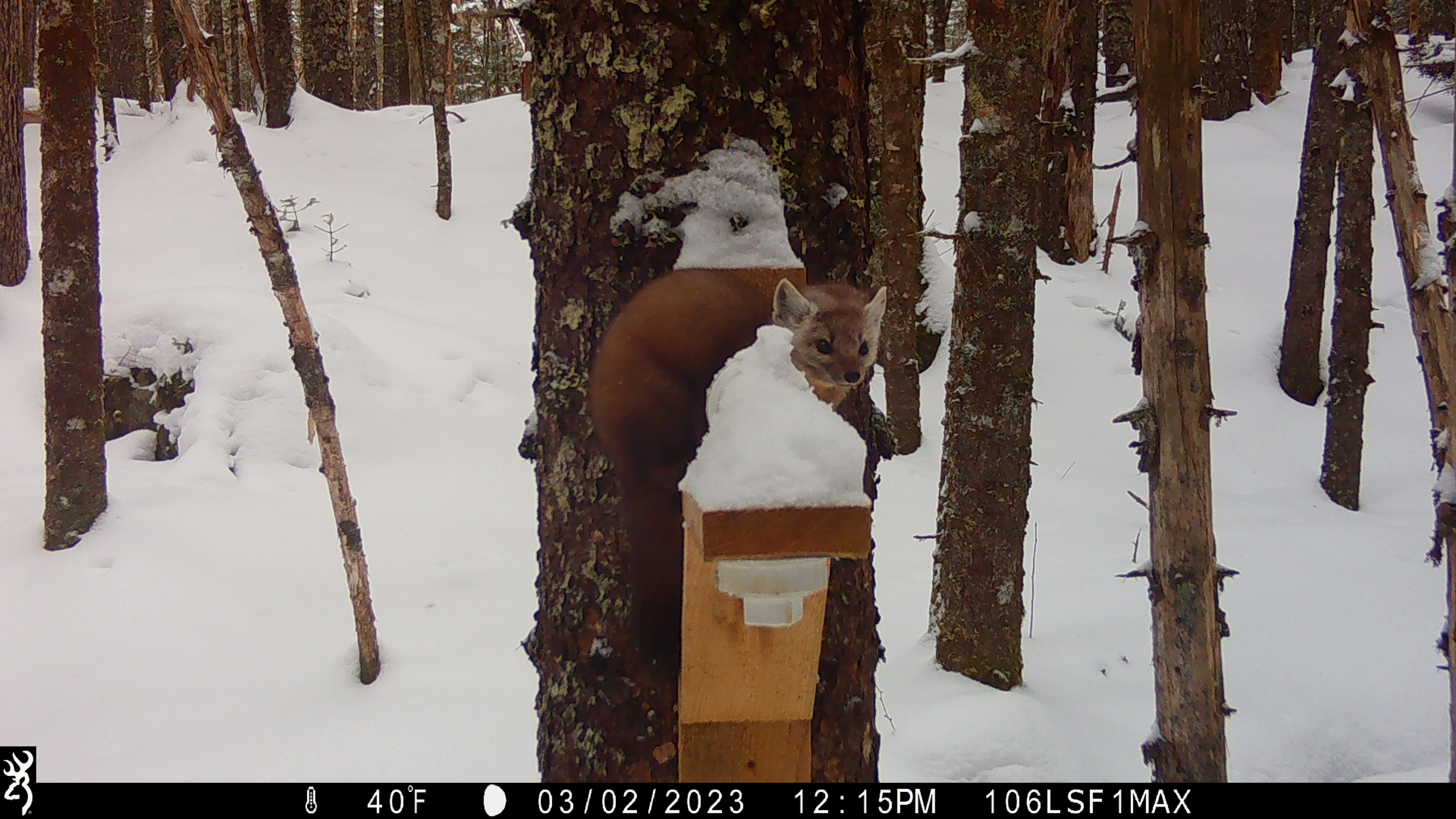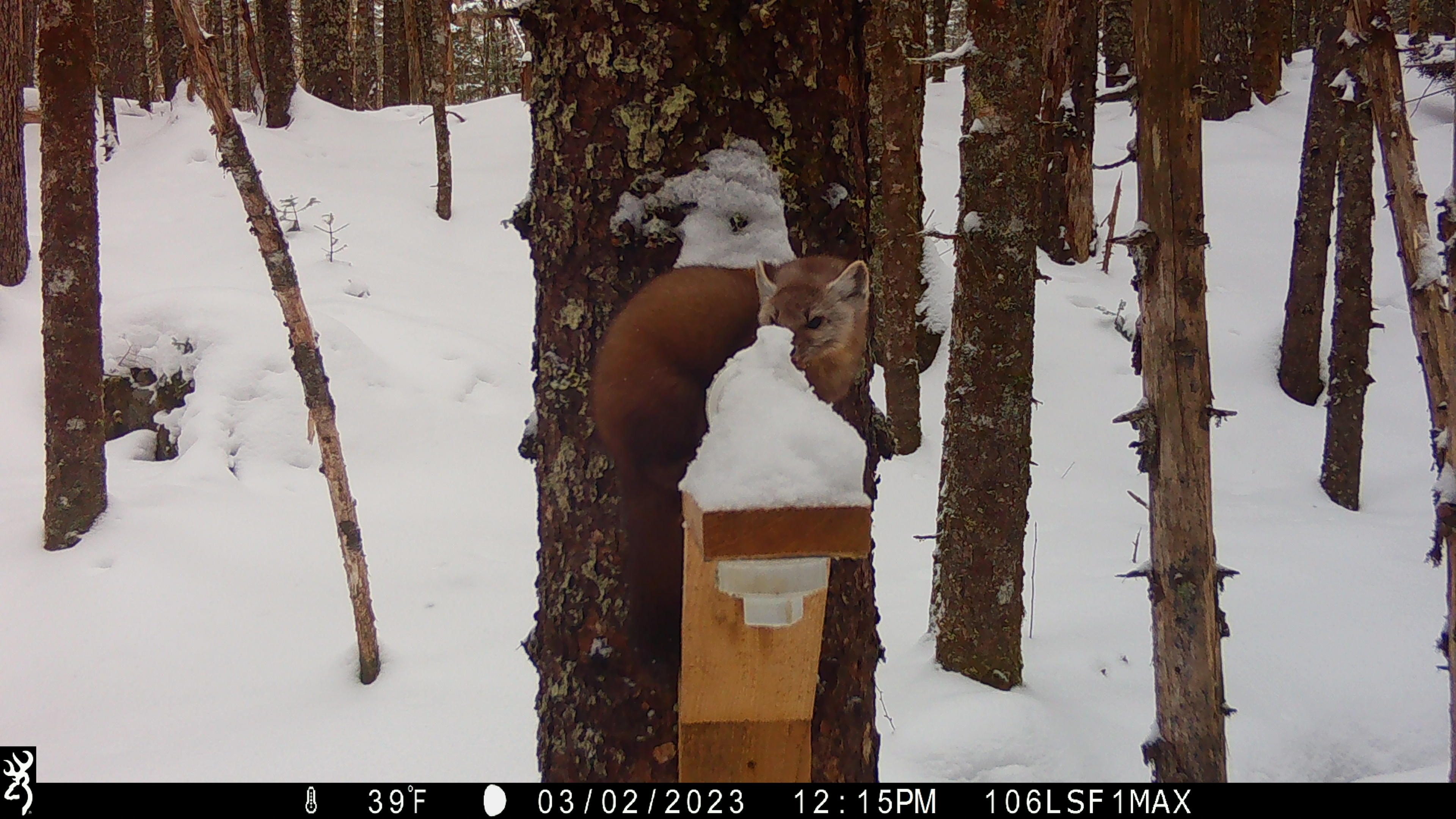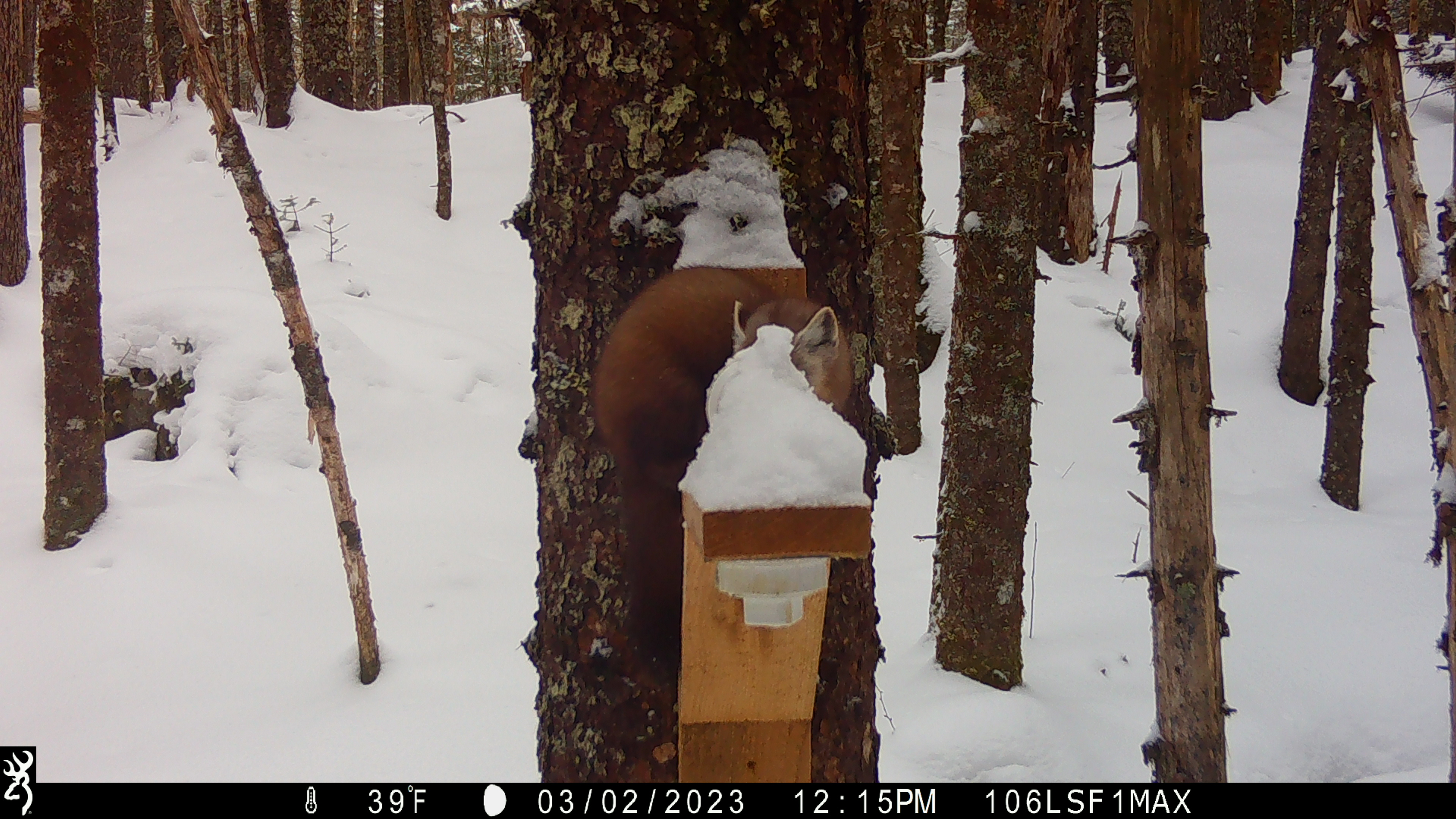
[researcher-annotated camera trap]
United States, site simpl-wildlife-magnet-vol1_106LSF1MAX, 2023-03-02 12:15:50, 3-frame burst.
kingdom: Animalia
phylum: Chordata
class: Mammalia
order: Carnivora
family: Mustelidae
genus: Martes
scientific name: Martes americana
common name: american marten